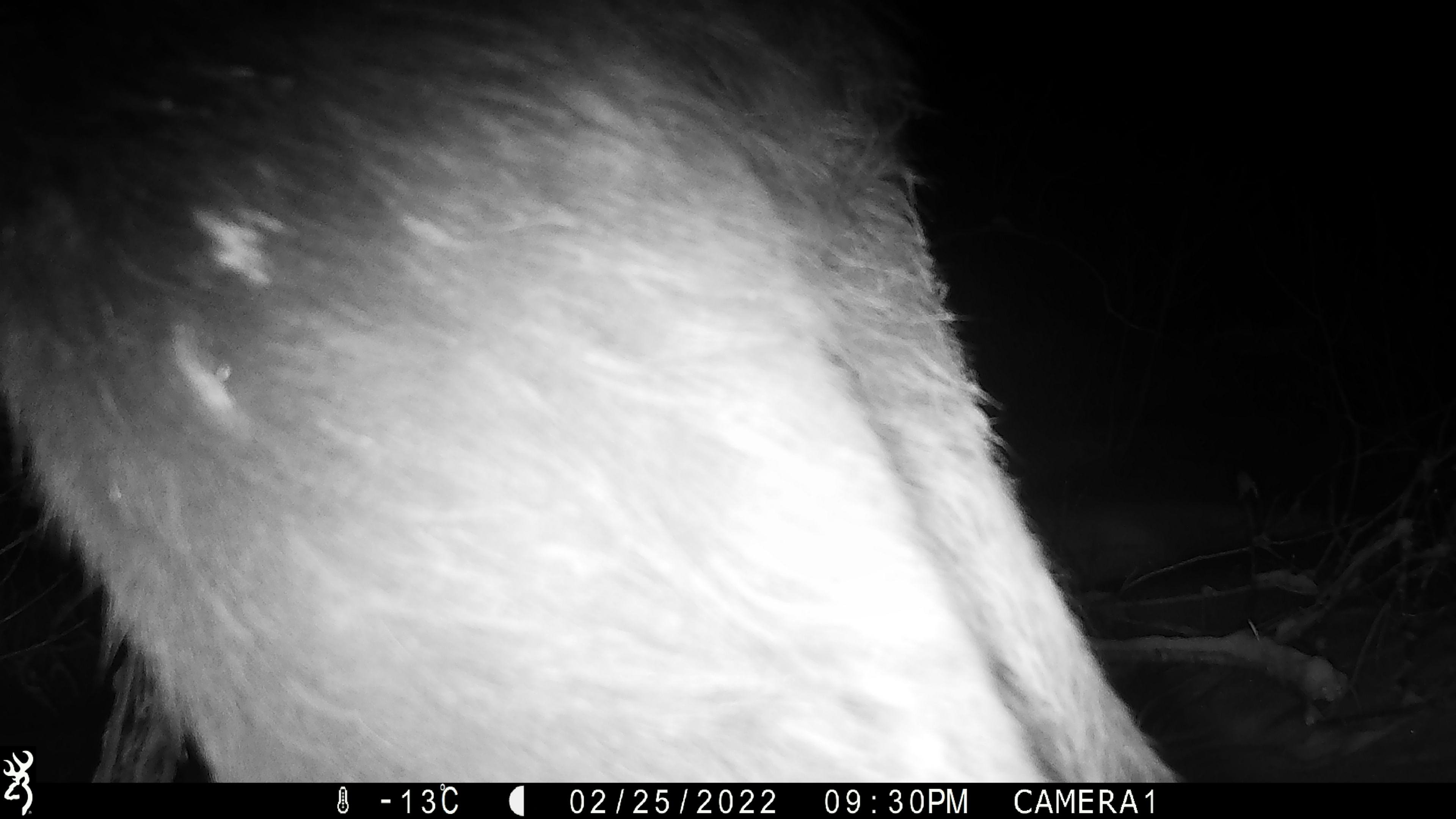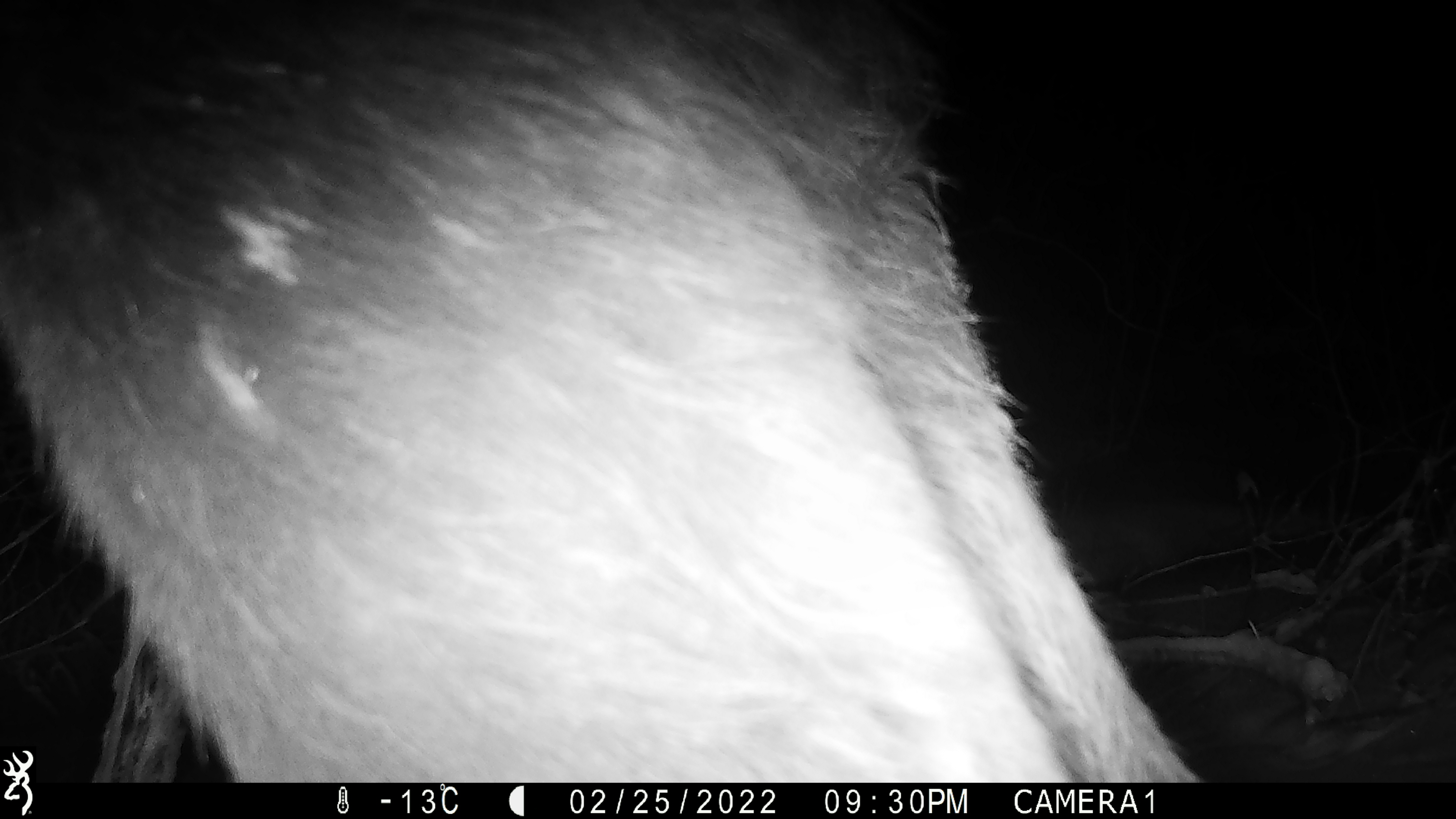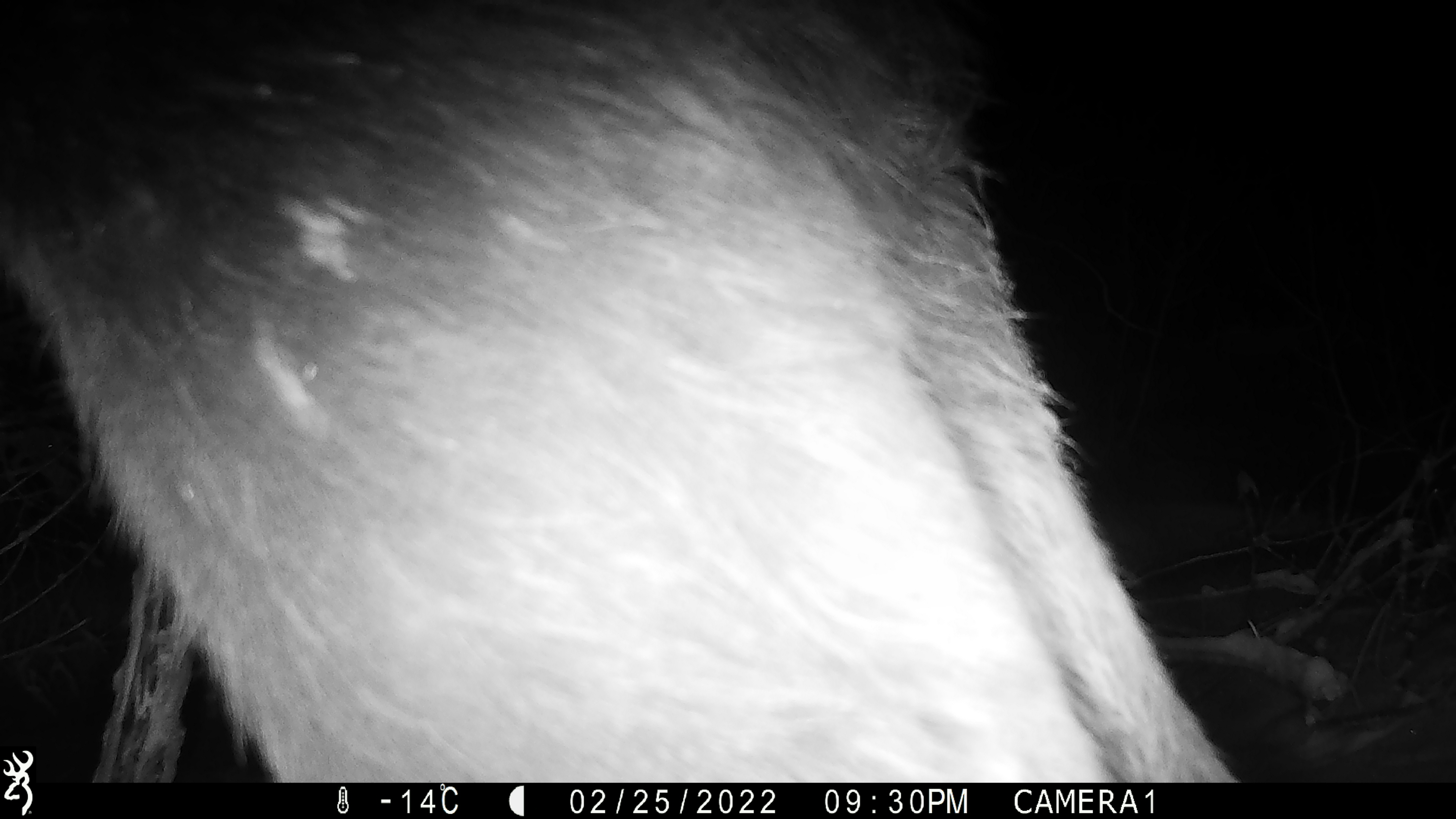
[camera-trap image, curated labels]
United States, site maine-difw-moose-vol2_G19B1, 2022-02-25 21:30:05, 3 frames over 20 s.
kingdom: Animalia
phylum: Chordata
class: Mammalia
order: Artiodactyla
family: Cervidae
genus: Alces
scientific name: Alces alces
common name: moose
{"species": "moose (Alces alces)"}